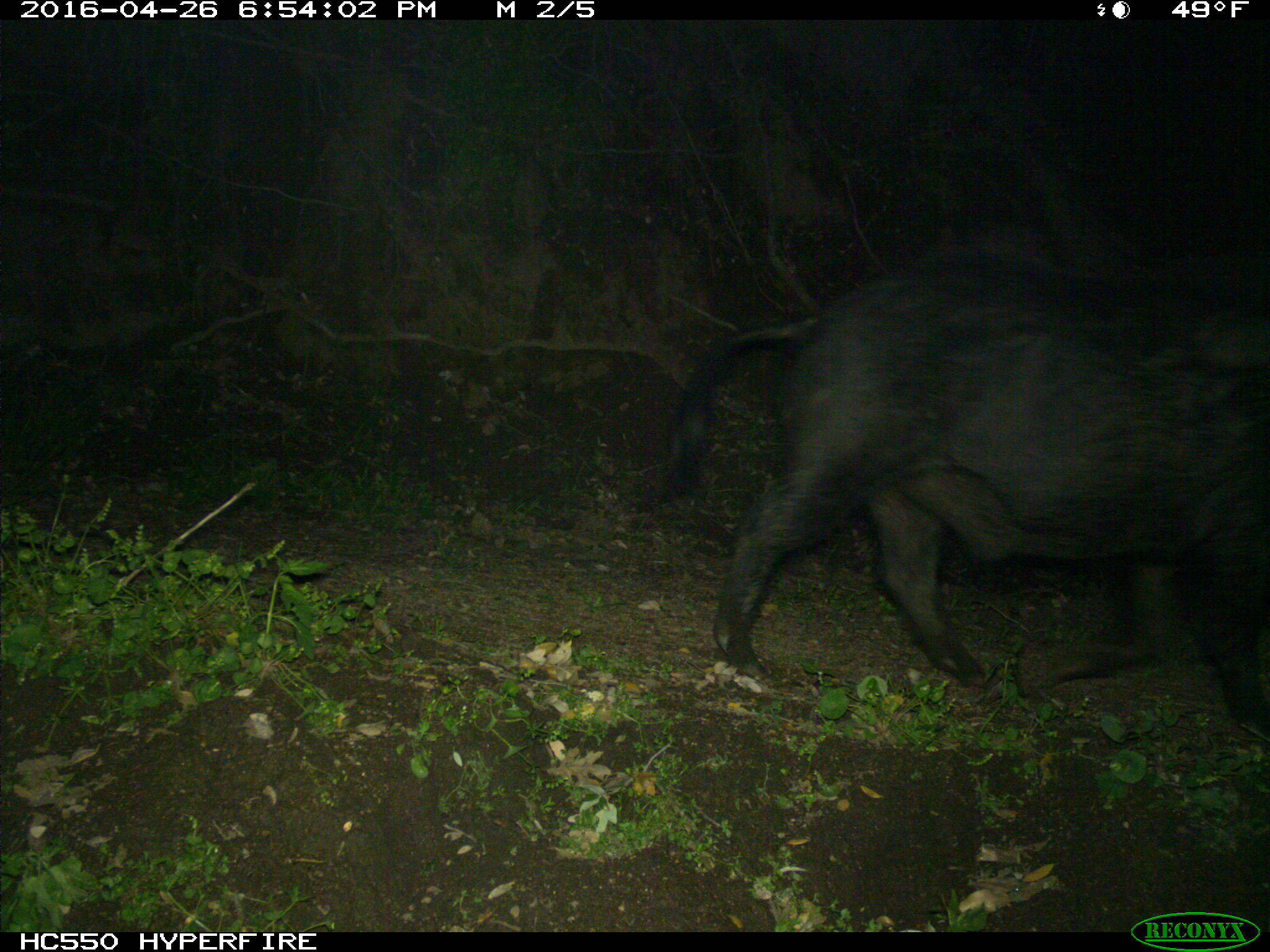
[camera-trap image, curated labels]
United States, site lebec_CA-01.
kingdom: Animalia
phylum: Chordata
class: Mammalia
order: Artiodactyla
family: Suidae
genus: Sus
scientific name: Sus scrofa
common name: wild boar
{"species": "Sus scrofa (wild boar)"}